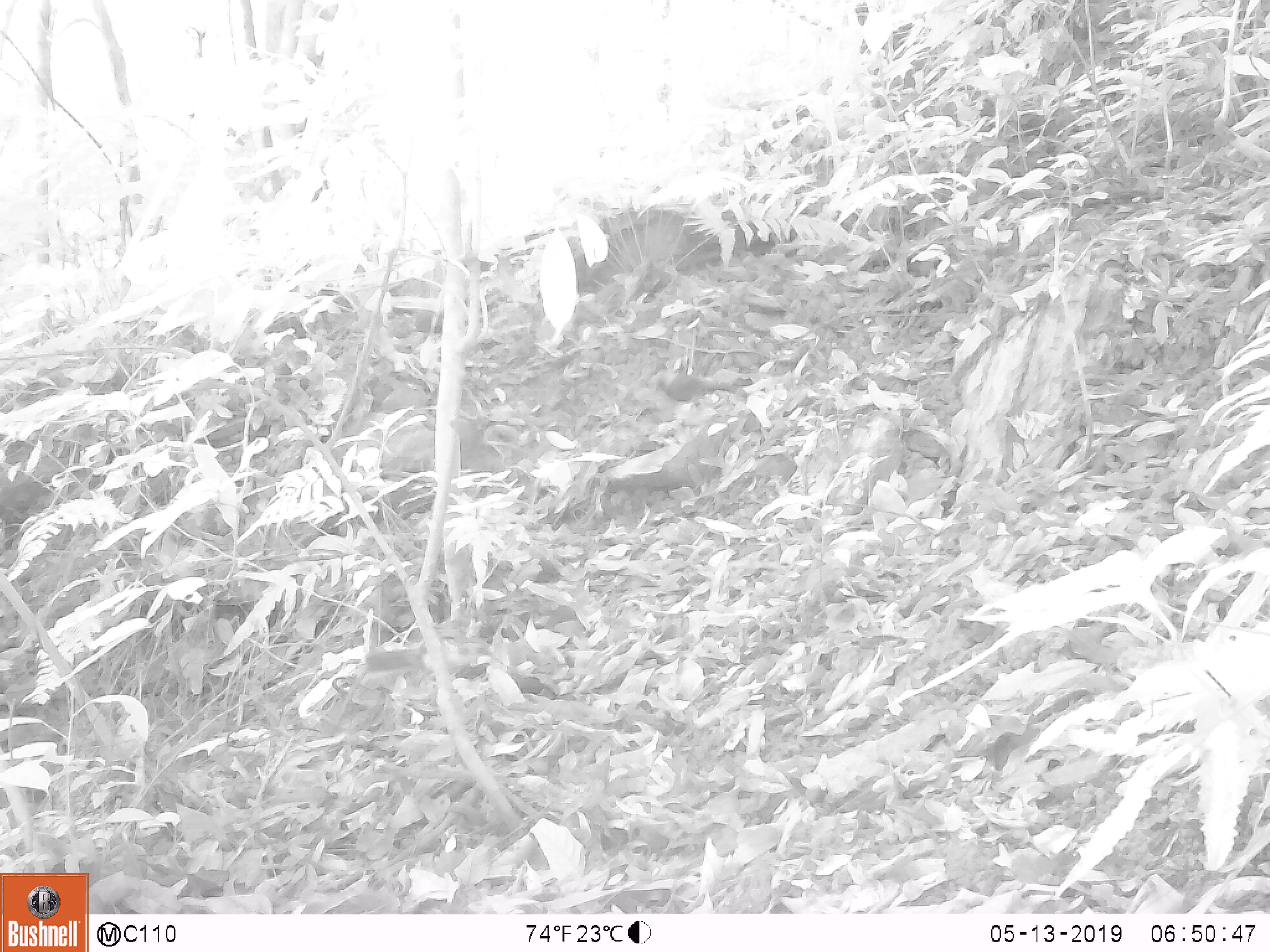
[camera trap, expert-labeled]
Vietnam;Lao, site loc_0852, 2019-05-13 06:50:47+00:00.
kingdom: Animalia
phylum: Chordata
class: Aves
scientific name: Aves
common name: bird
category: unidentified bird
Unidentified bird (bird) (Aves). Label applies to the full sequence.